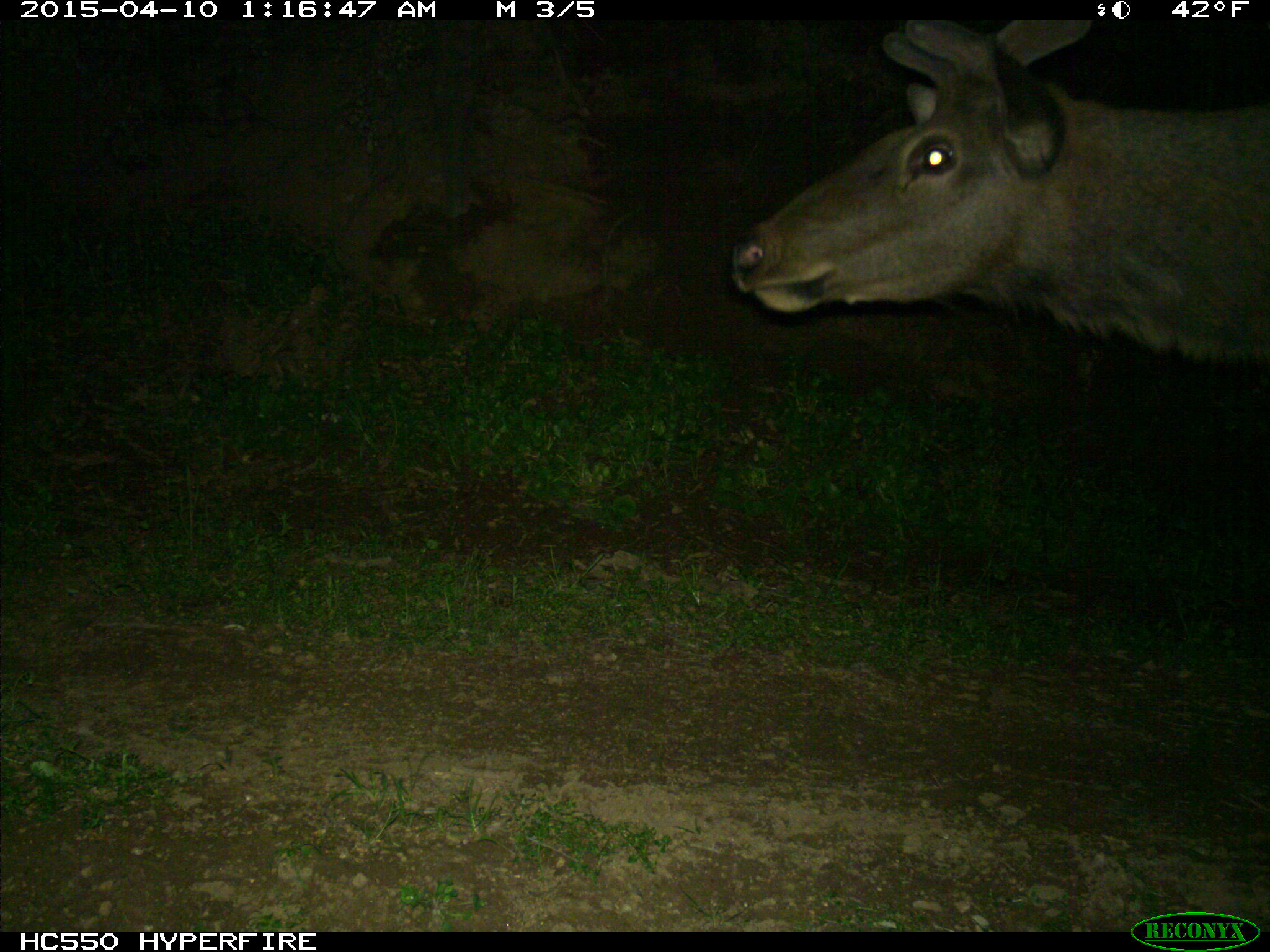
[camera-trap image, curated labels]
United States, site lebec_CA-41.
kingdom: Animalia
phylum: Chordata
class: Mammalia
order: Artiodactyla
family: Cervidae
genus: Cervus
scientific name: Cervus canadensis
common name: elk